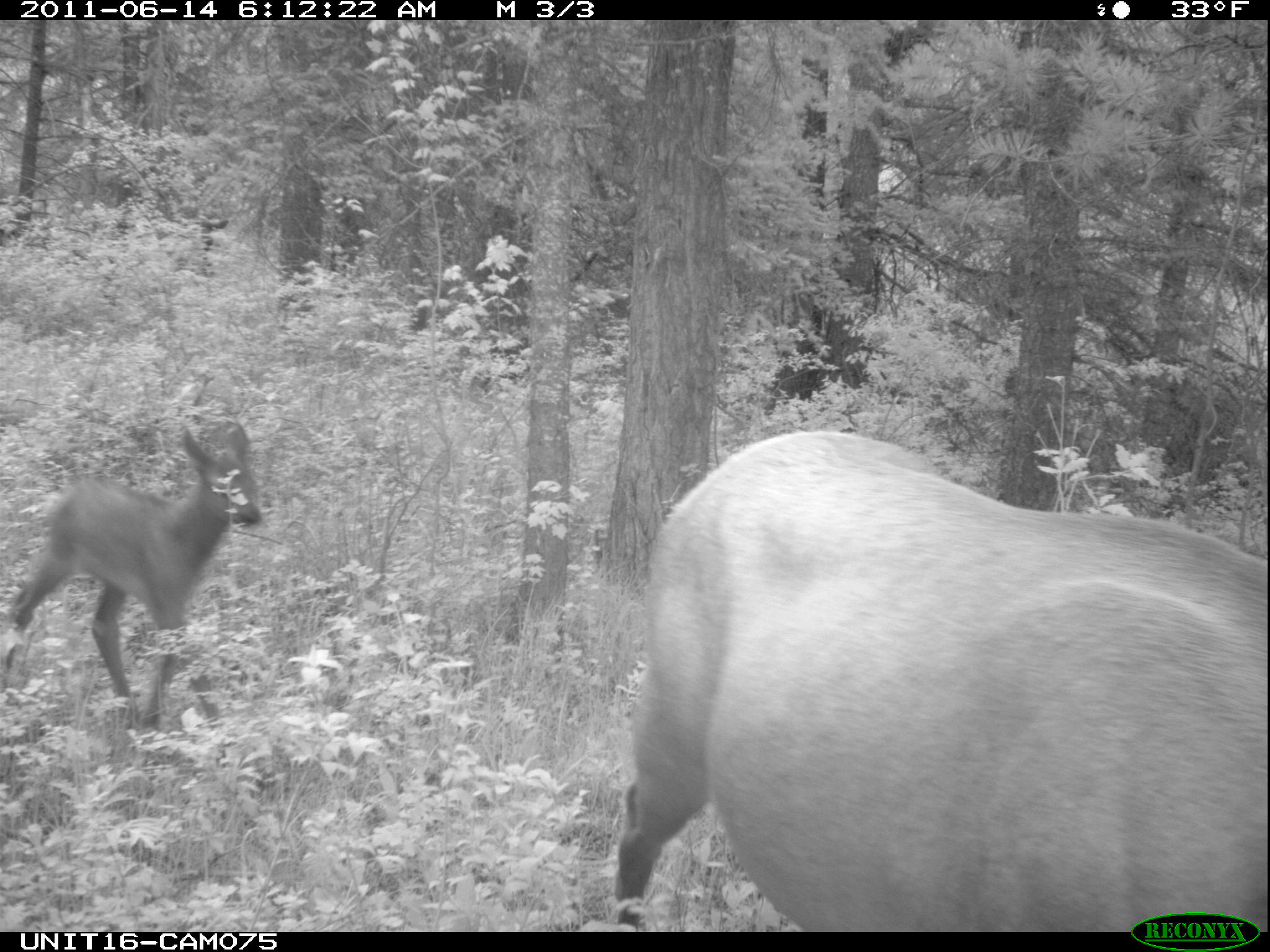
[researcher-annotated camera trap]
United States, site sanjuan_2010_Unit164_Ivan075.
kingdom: Animalia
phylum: Chordata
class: Mammalia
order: Artiodactyla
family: Cervidae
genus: Cervus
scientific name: Cervus elaphus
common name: red deer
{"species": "Cervus elaphus (red deer)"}